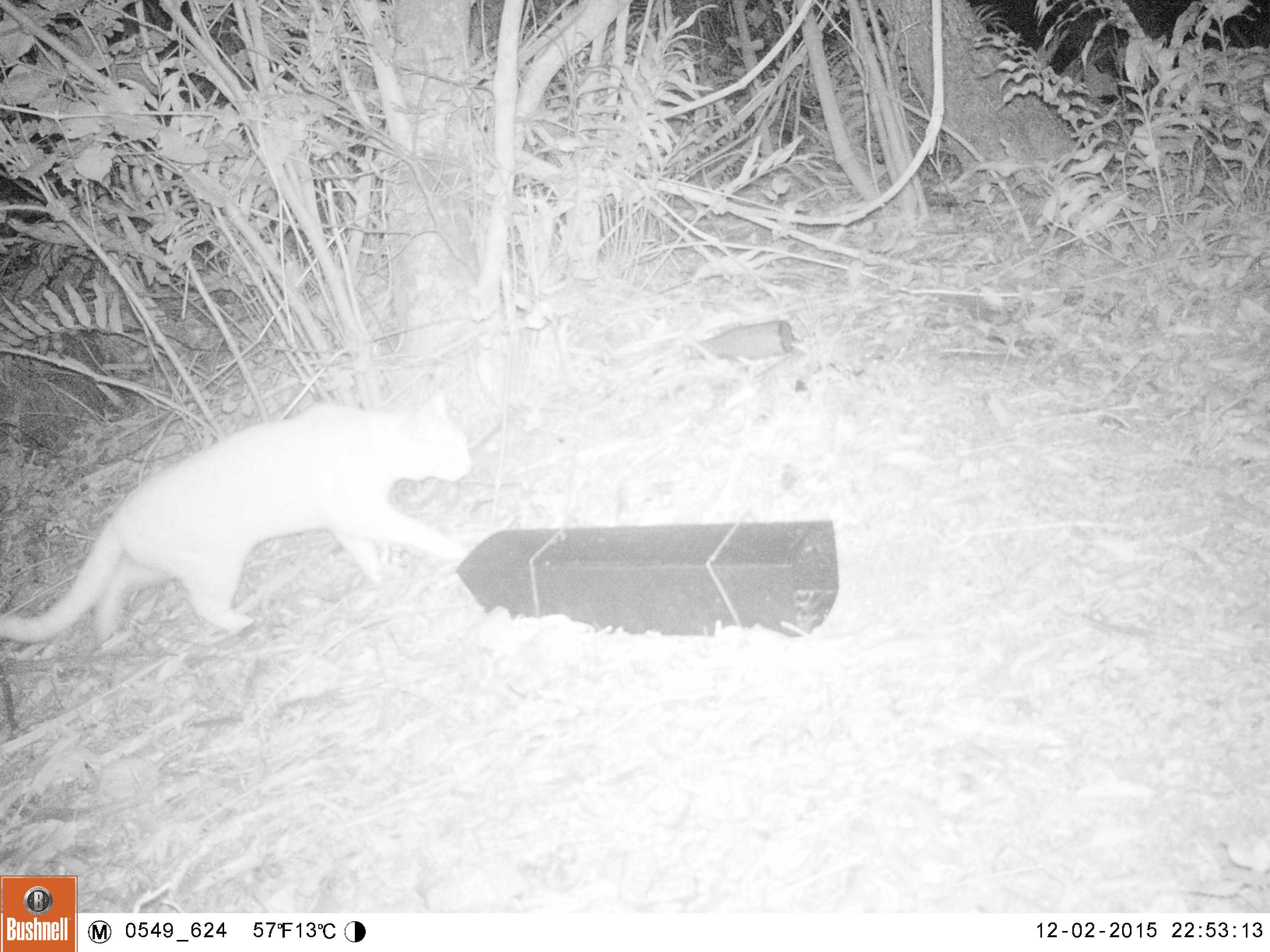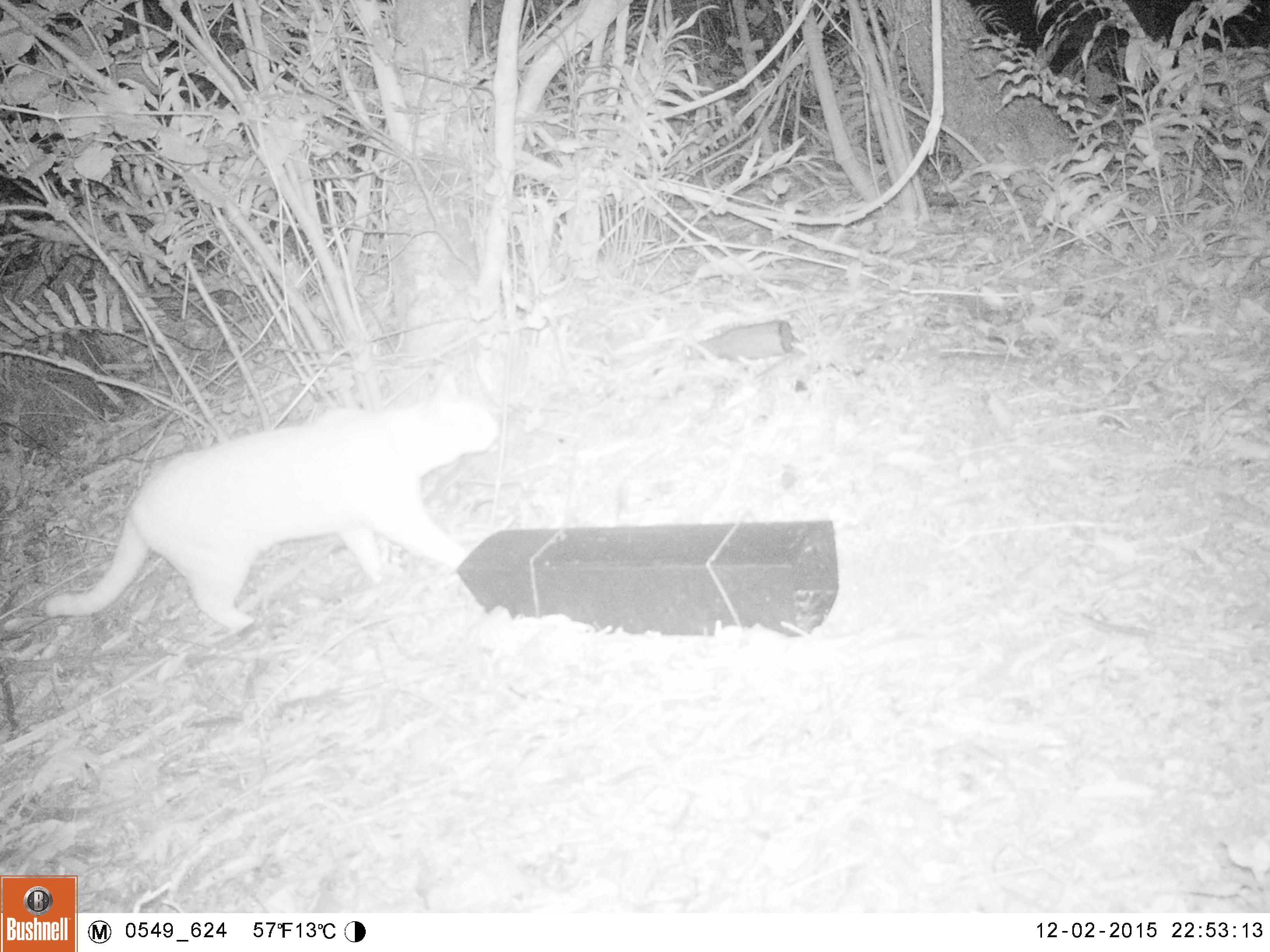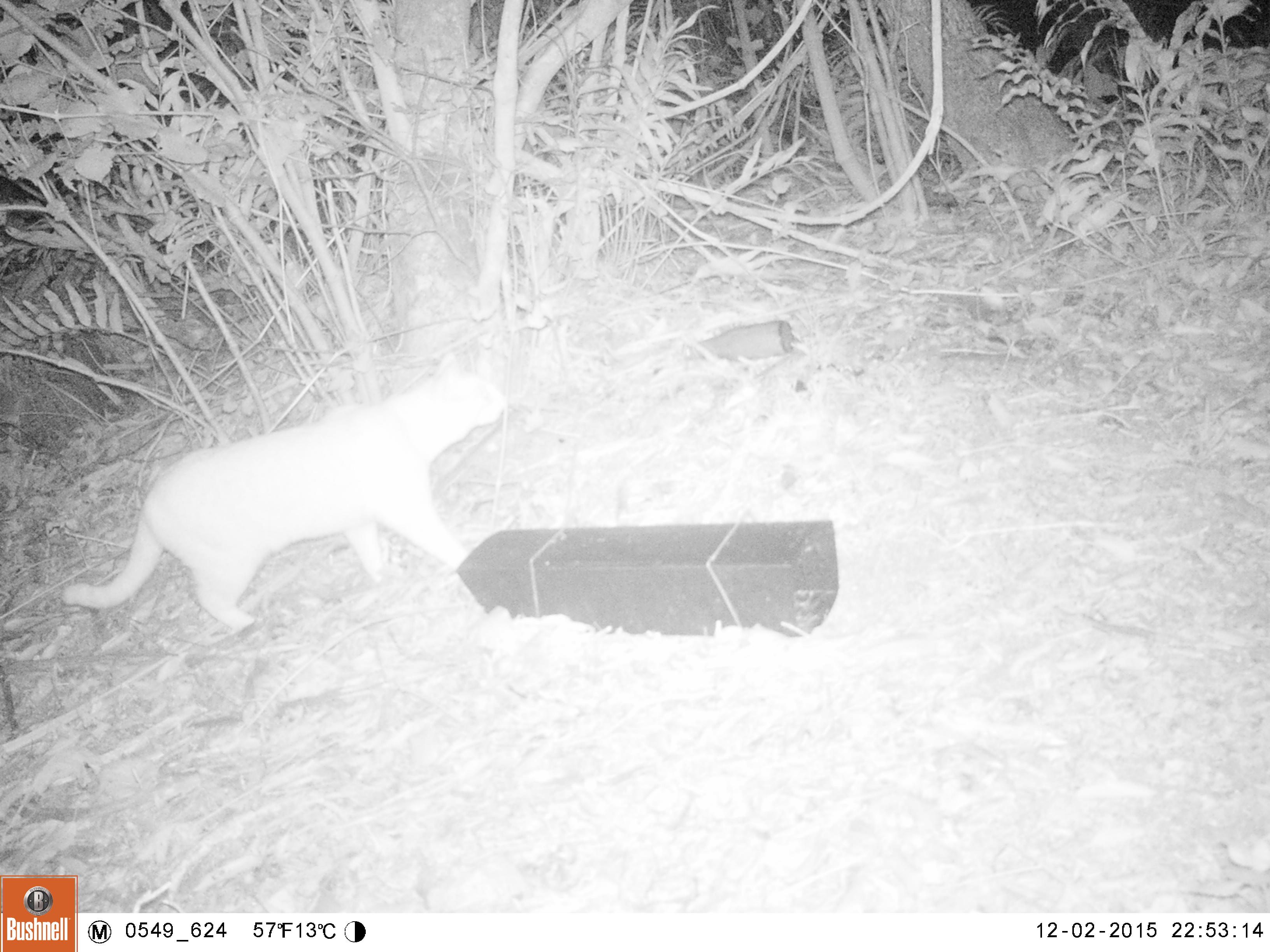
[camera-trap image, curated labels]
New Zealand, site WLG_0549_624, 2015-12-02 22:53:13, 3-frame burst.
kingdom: Animalia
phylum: Chordata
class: Mammalia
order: Carnivora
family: Felidae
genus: Felis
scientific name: Felis catus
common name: domestic cat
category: cat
Cat (domestic cat) (Felis catus).